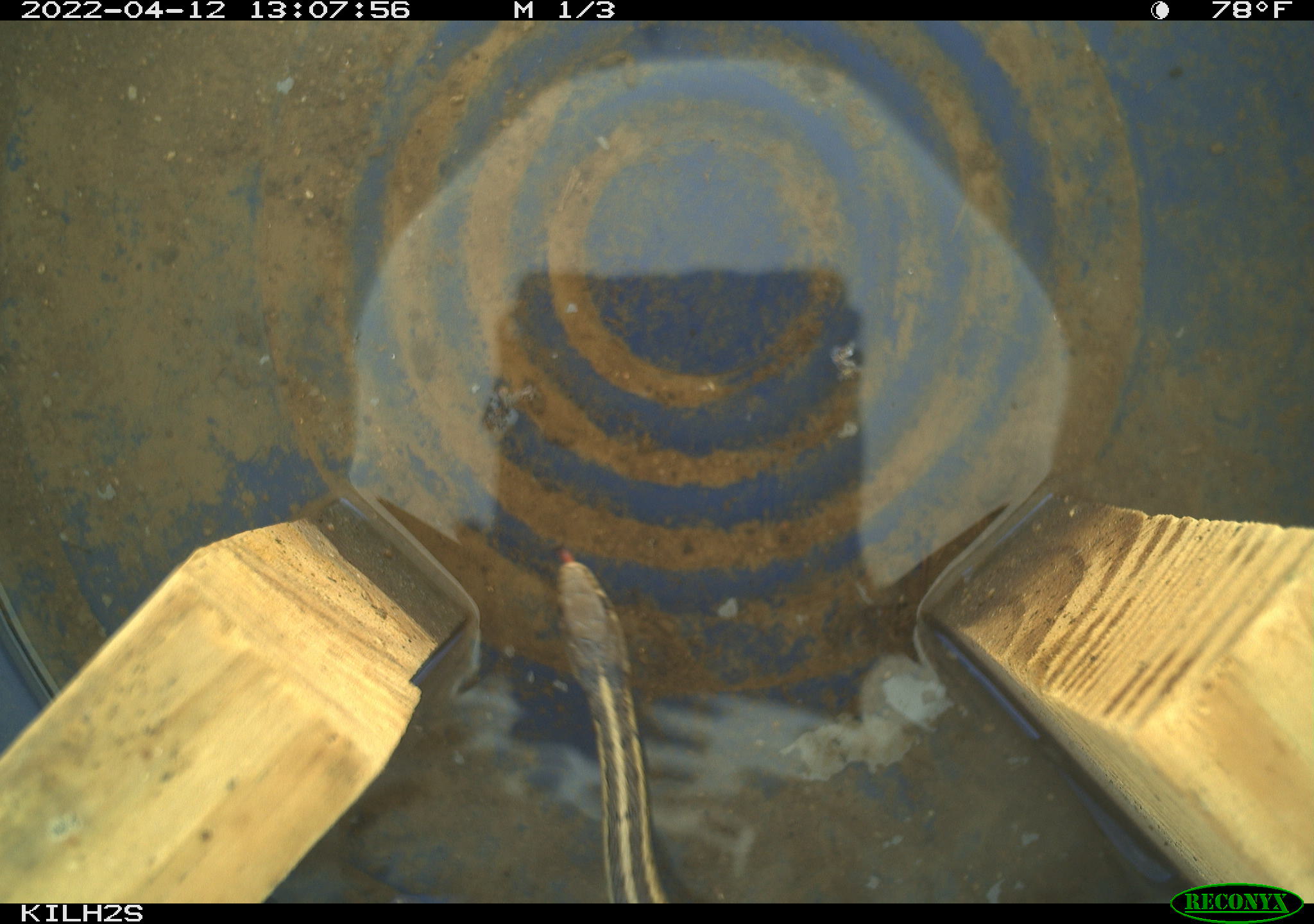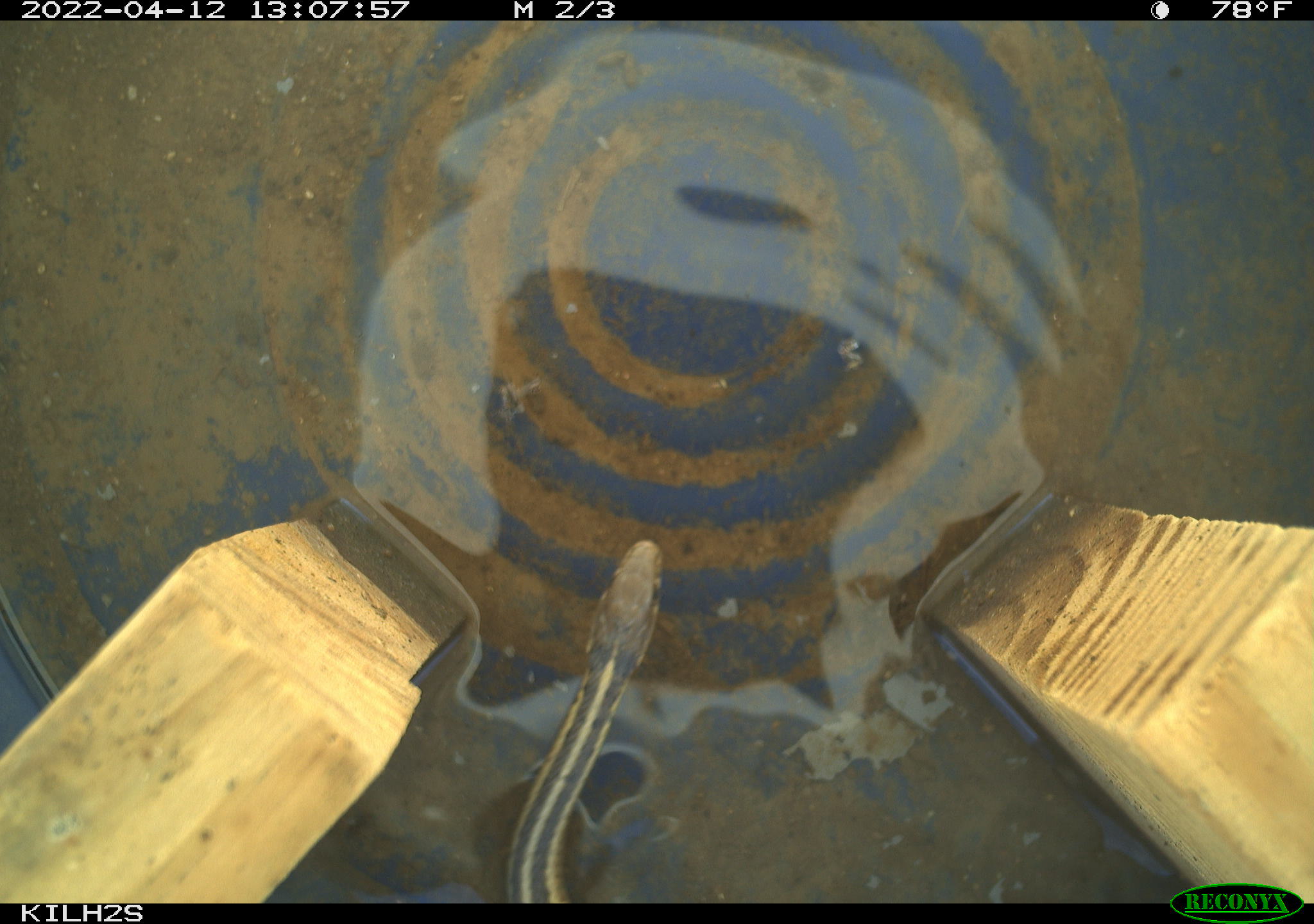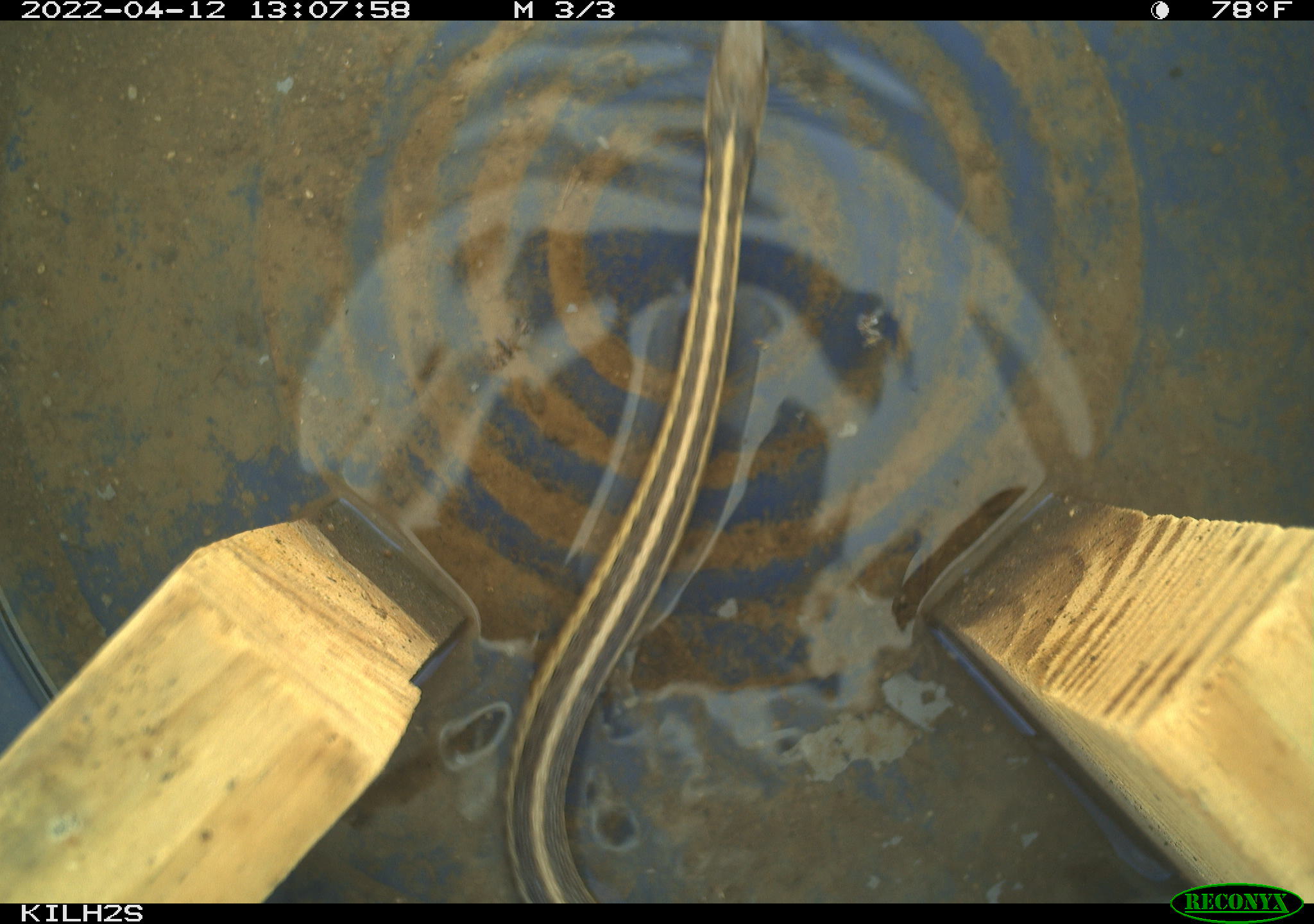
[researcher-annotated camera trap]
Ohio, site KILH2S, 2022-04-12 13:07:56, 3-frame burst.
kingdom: Animalia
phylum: Chordata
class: Reptilia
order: Squamata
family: Colubridae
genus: Thamnophis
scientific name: Thamnophis sirtalis sirtalis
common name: eastern gartersnake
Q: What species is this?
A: Eastern gartersnake (Thamnophis sirtalis sirtalis).